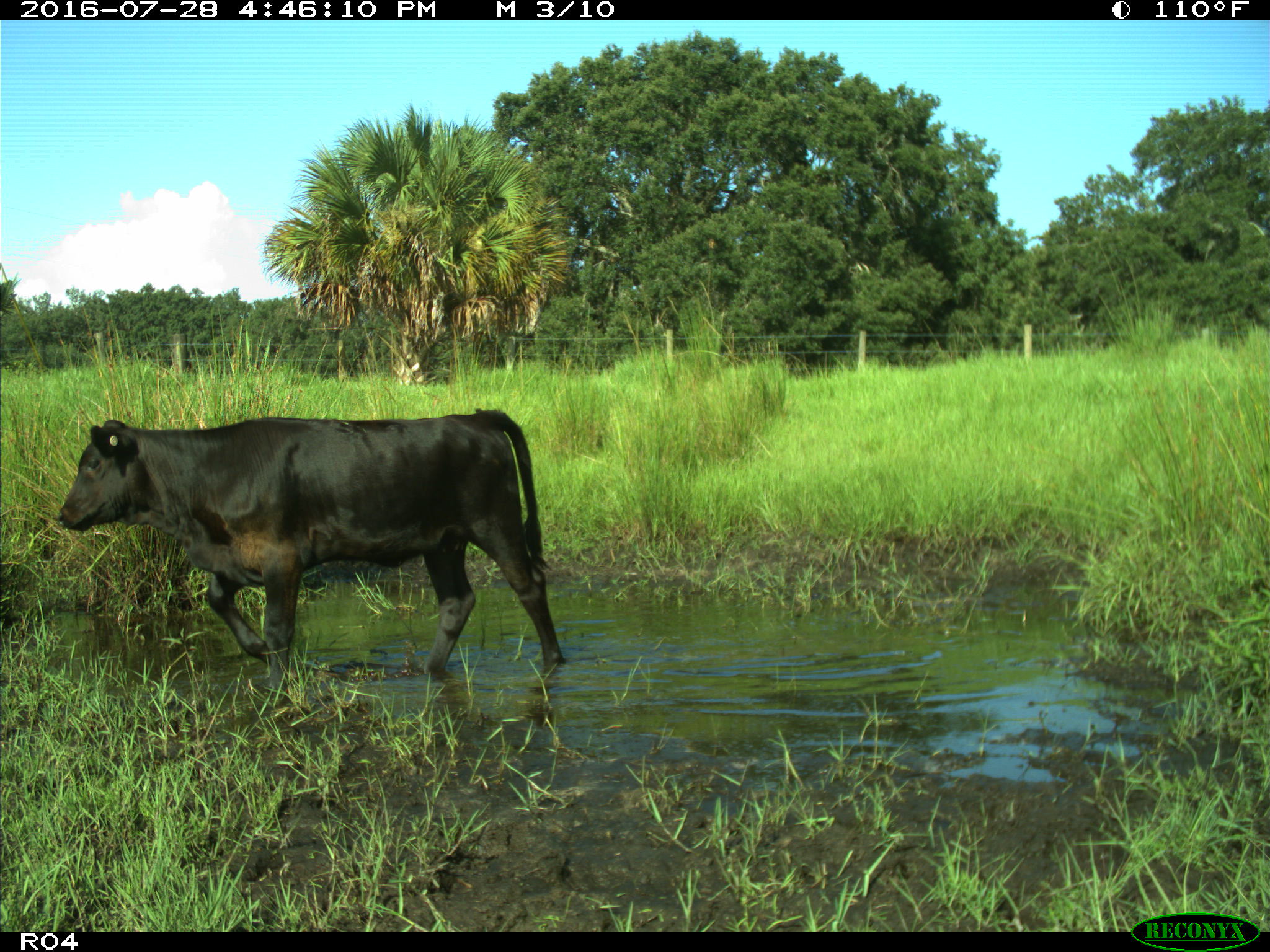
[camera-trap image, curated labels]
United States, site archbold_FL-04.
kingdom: Animalia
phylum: Chordata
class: Mammalia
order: Artiodactyla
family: Bovidae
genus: Bos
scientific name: Bos taurus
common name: domestic cow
Bos taurus (domestic cow).